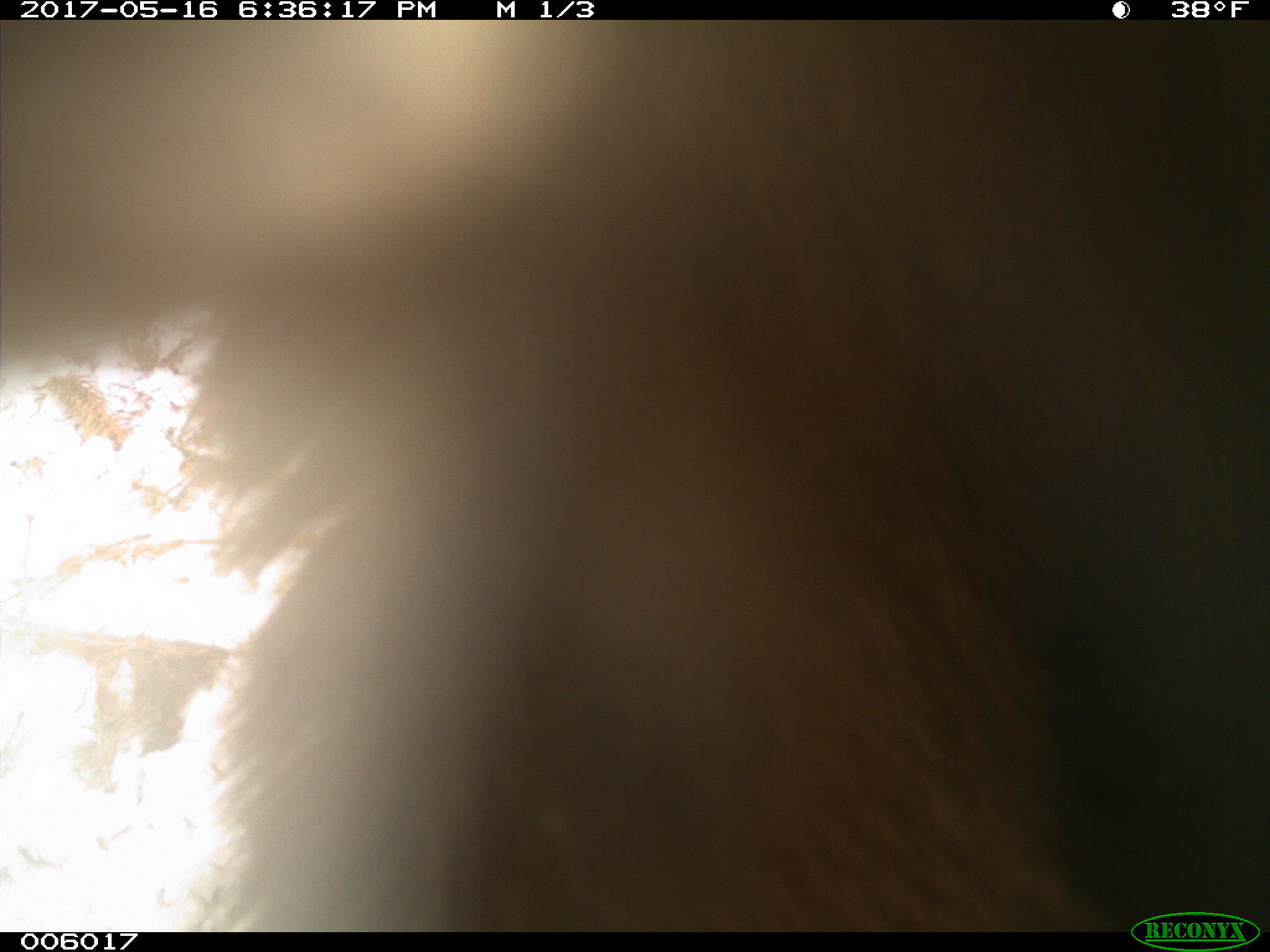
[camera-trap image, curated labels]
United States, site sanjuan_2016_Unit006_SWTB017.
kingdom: Animalia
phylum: Chordata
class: Mammalia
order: Carnivora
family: Ursidae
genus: Ursus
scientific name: Ursus americanus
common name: american black bear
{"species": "Ursus americanus (american black bear)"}